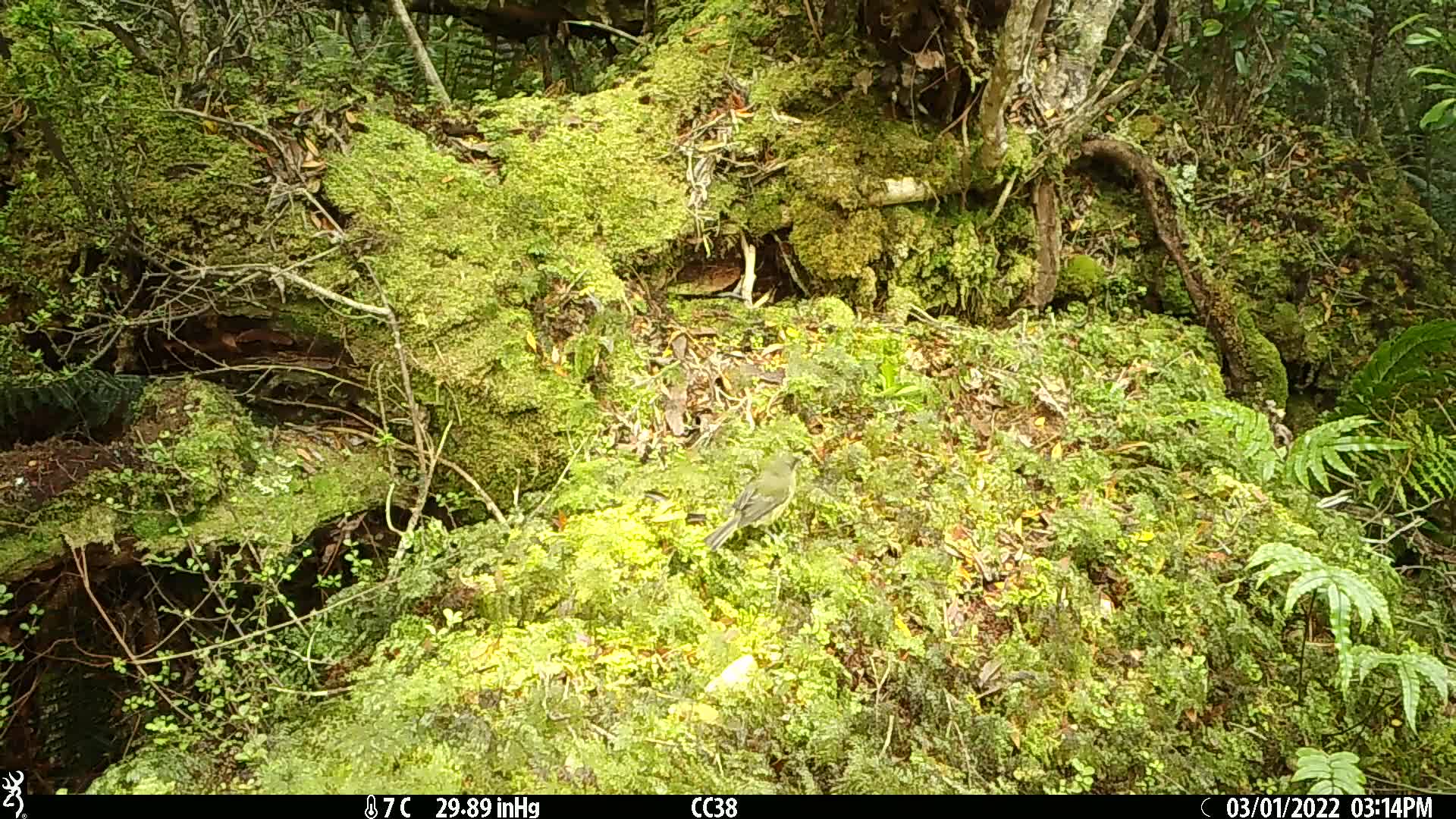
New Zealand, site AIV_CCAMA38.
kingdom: Animalia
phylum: Chordata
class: Aves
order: Passeriformes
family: Meliphagidae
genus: Anthornis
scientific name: Anthornis melanura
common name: new zealand bellbird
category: bellbird